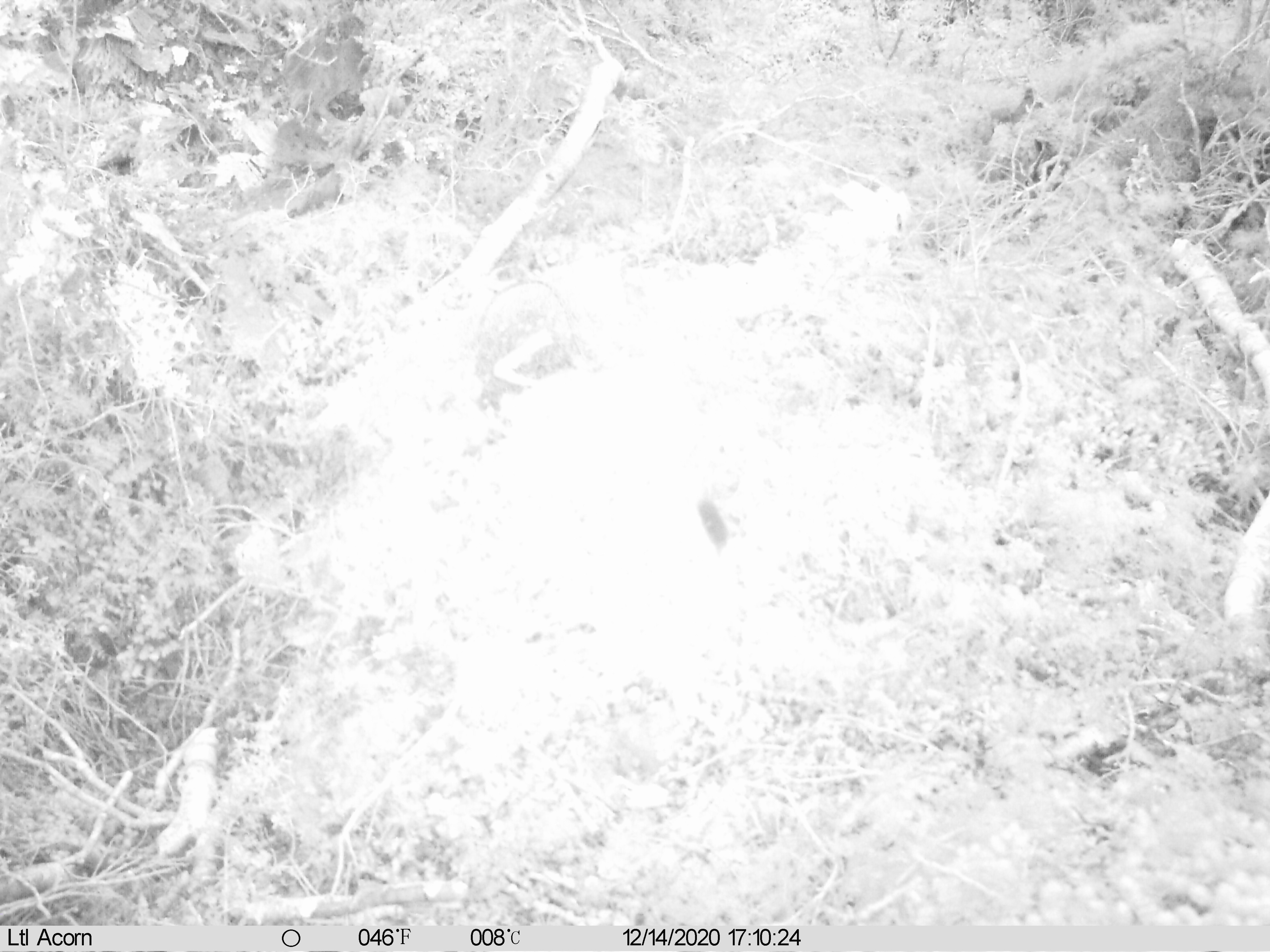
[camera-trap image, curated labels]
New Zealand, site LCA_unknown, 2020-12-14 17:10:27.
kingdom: Animalia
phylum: Chordata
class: Mammalia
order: Carnivora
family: Mustelidae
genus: Mustela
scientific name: Mustela erminea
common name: stoat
Stoat (Mustela erminea).